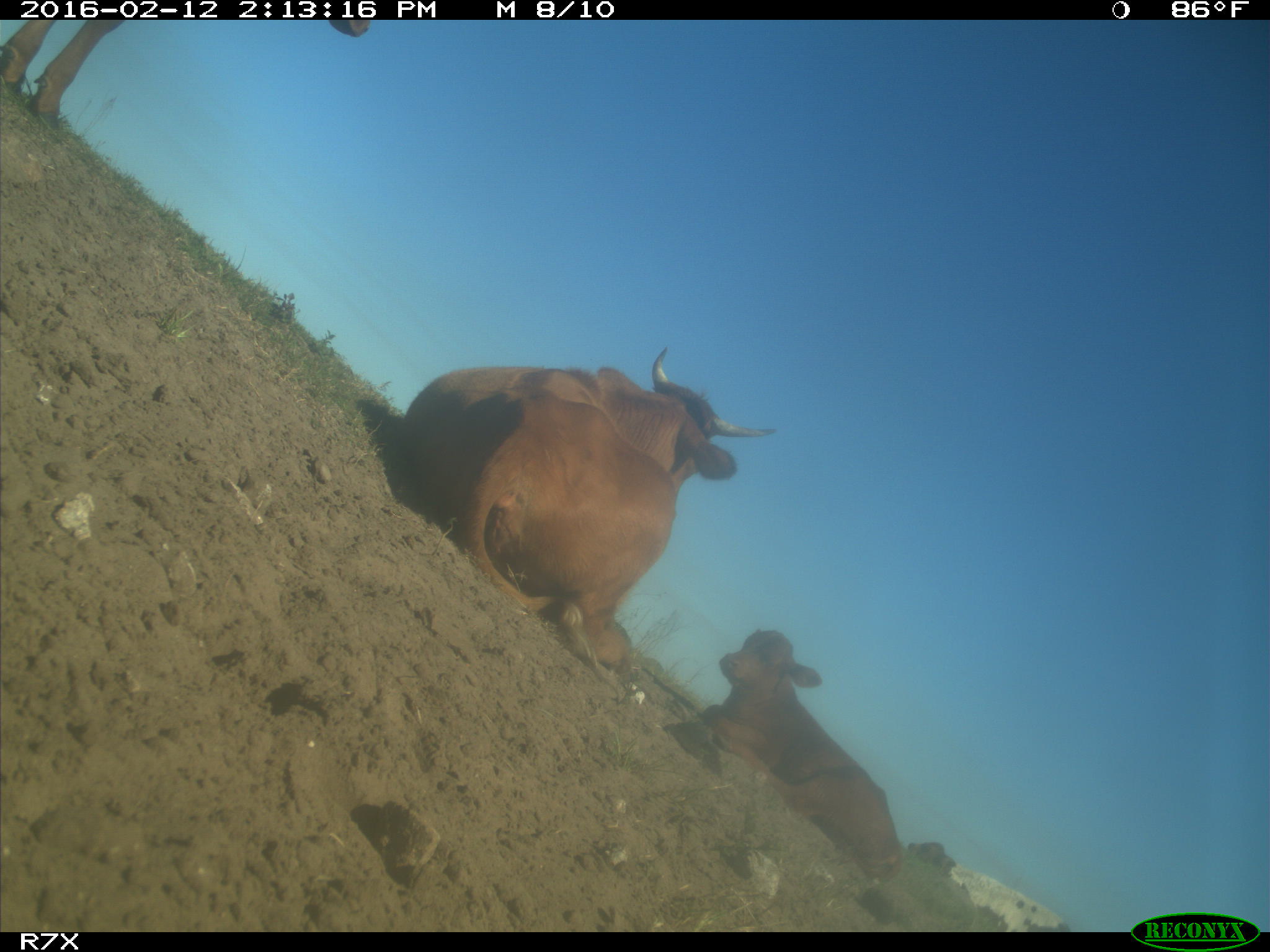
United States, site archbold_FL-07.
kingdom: Animalia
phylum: Chordata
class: Mammalia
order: Artiodactyla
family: Bovidae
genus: Bos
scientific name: Bos taurus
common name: domestic cow